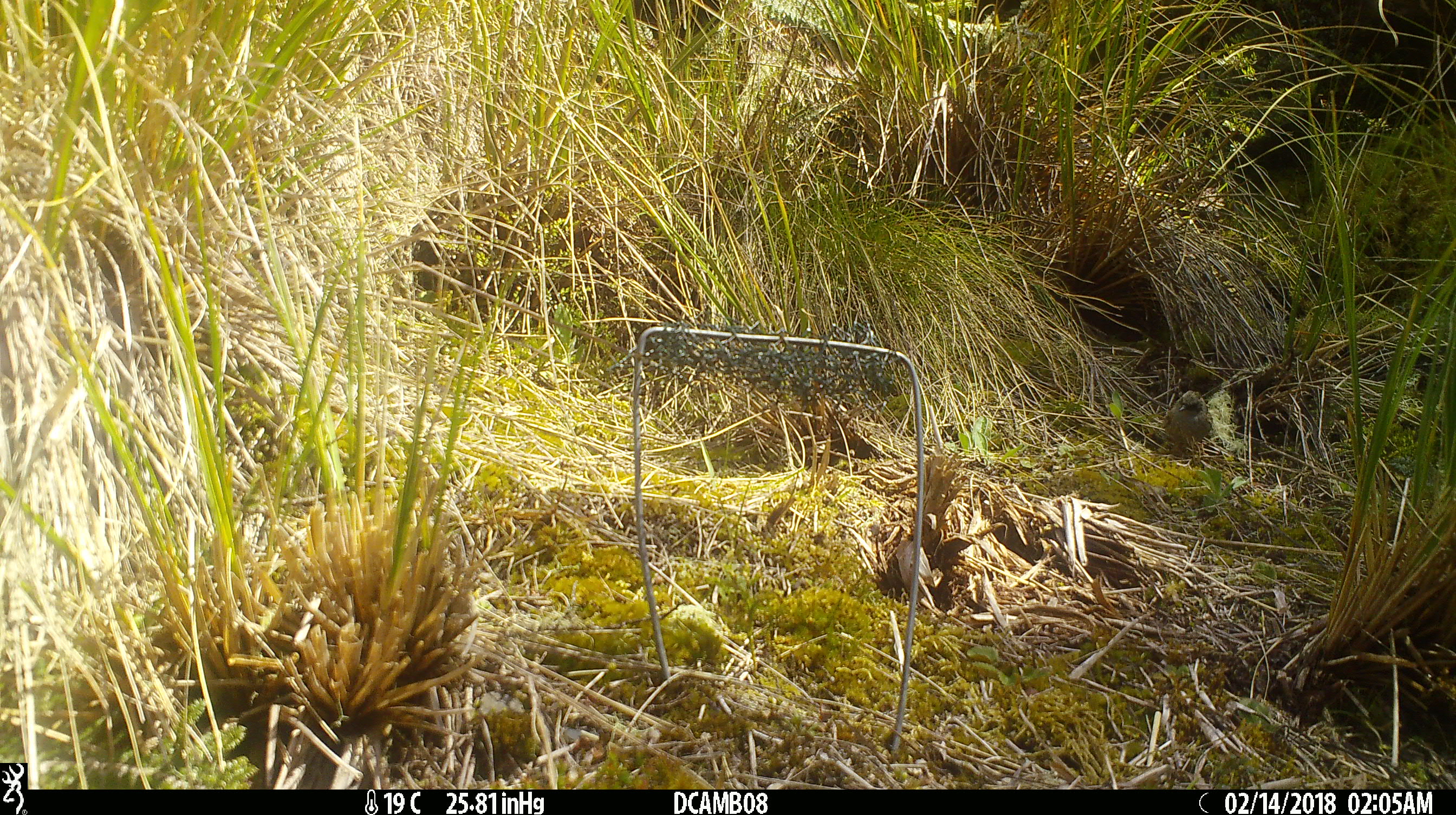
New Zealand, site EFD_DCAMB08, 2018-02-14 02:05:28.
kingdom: Animalia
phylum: Chordata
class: Aves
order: Passeriformes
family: Prunellidae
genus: Prunella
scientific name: Prunella modularis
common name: dunnock